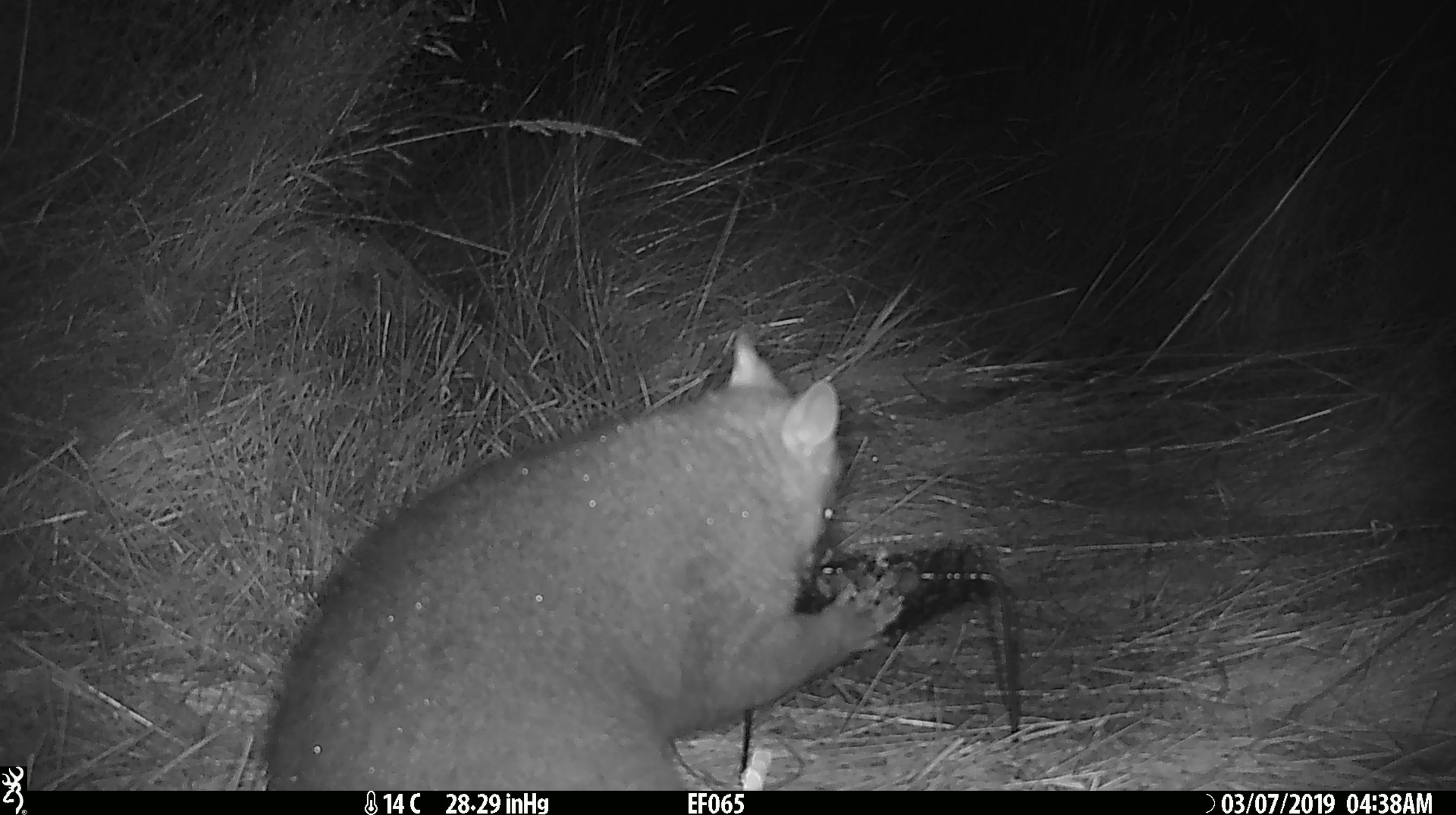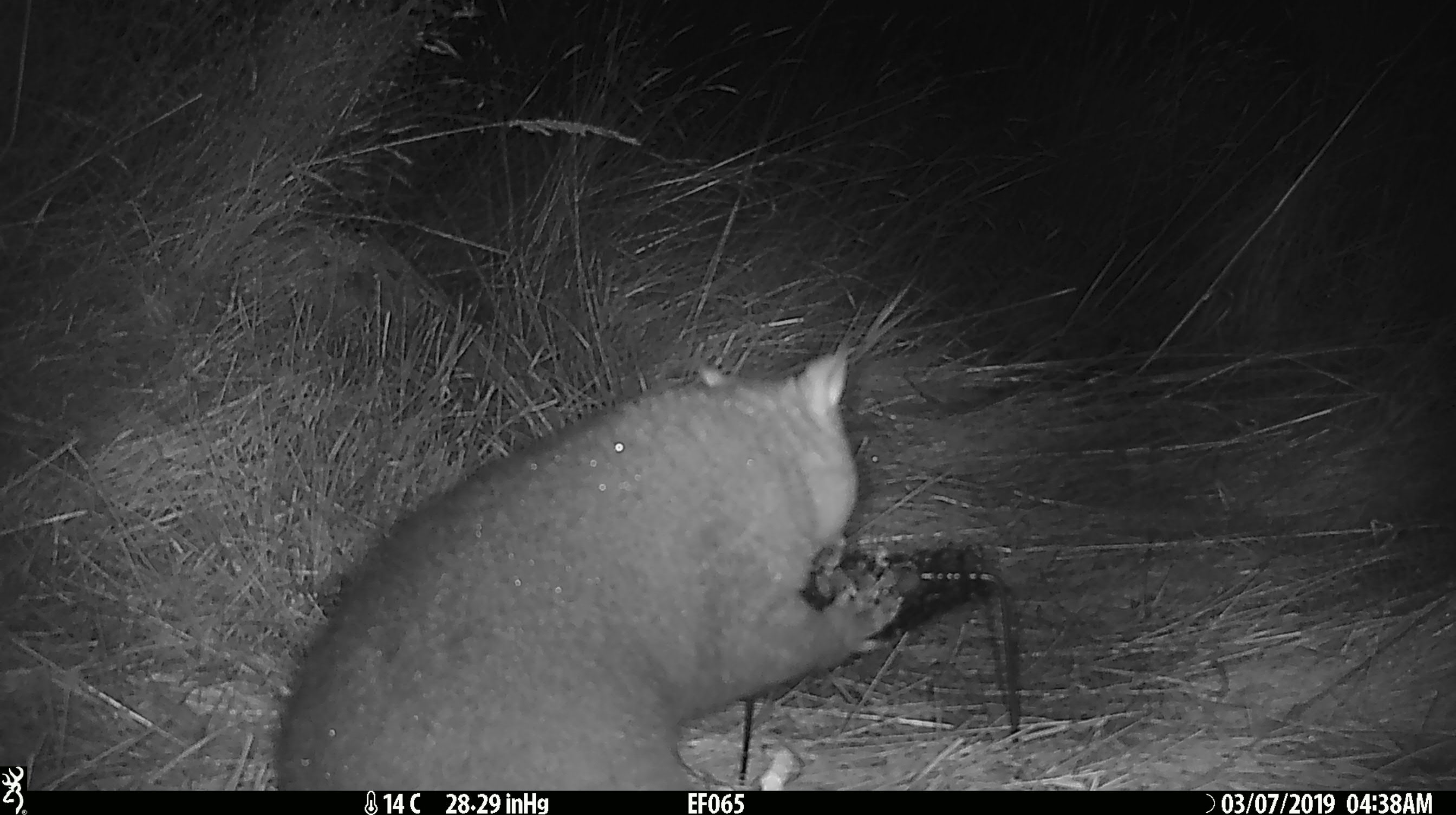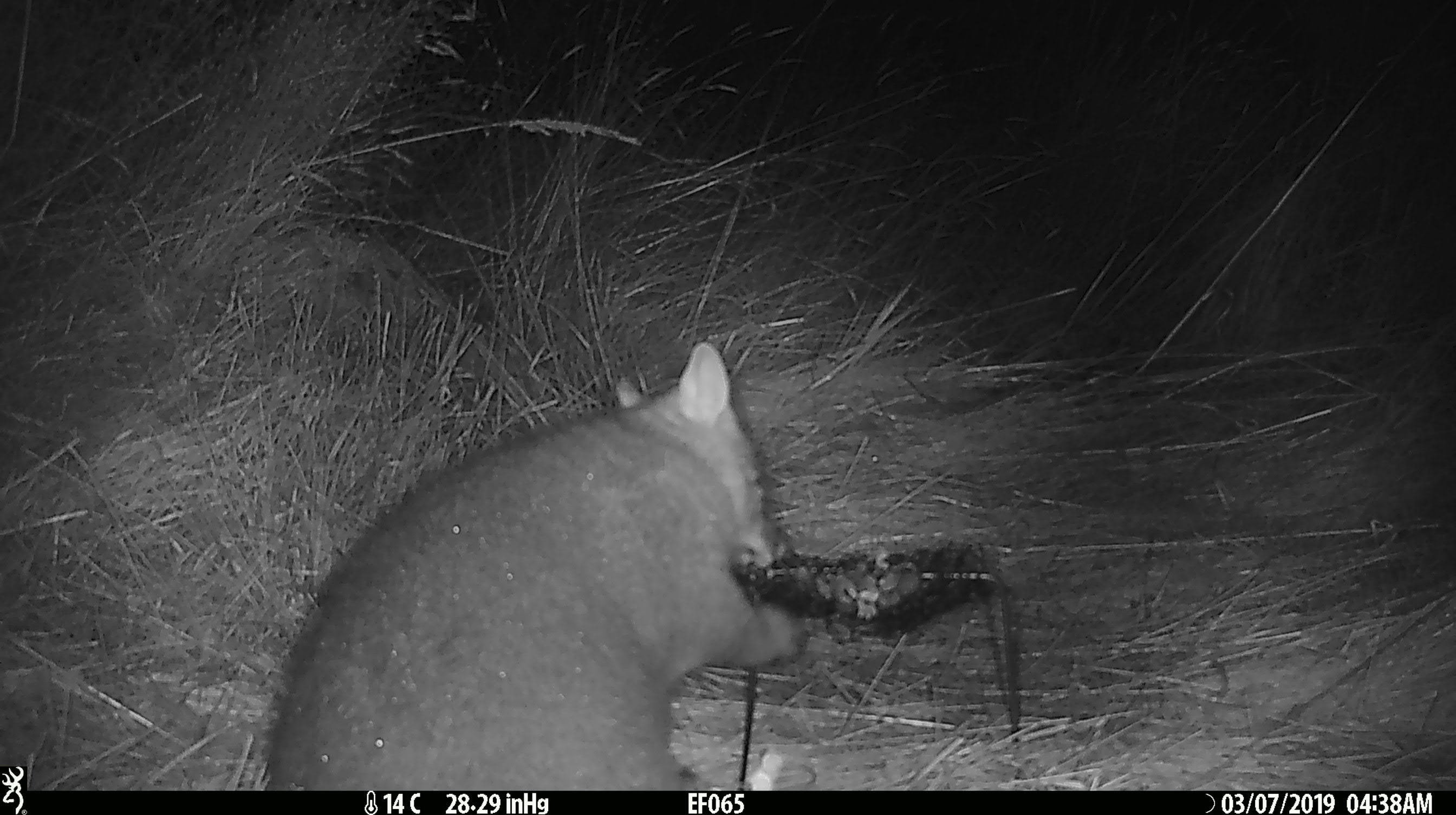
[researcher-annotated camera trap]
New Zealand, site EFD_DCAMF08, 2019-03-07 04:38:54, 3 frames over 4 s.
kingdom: Animalia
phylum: Chordata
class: Mammalia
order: Diprotodontia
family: Phalangeridae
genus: Trichosurus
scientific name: Trichosurus vulpecula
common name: common brushtail possum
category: possum